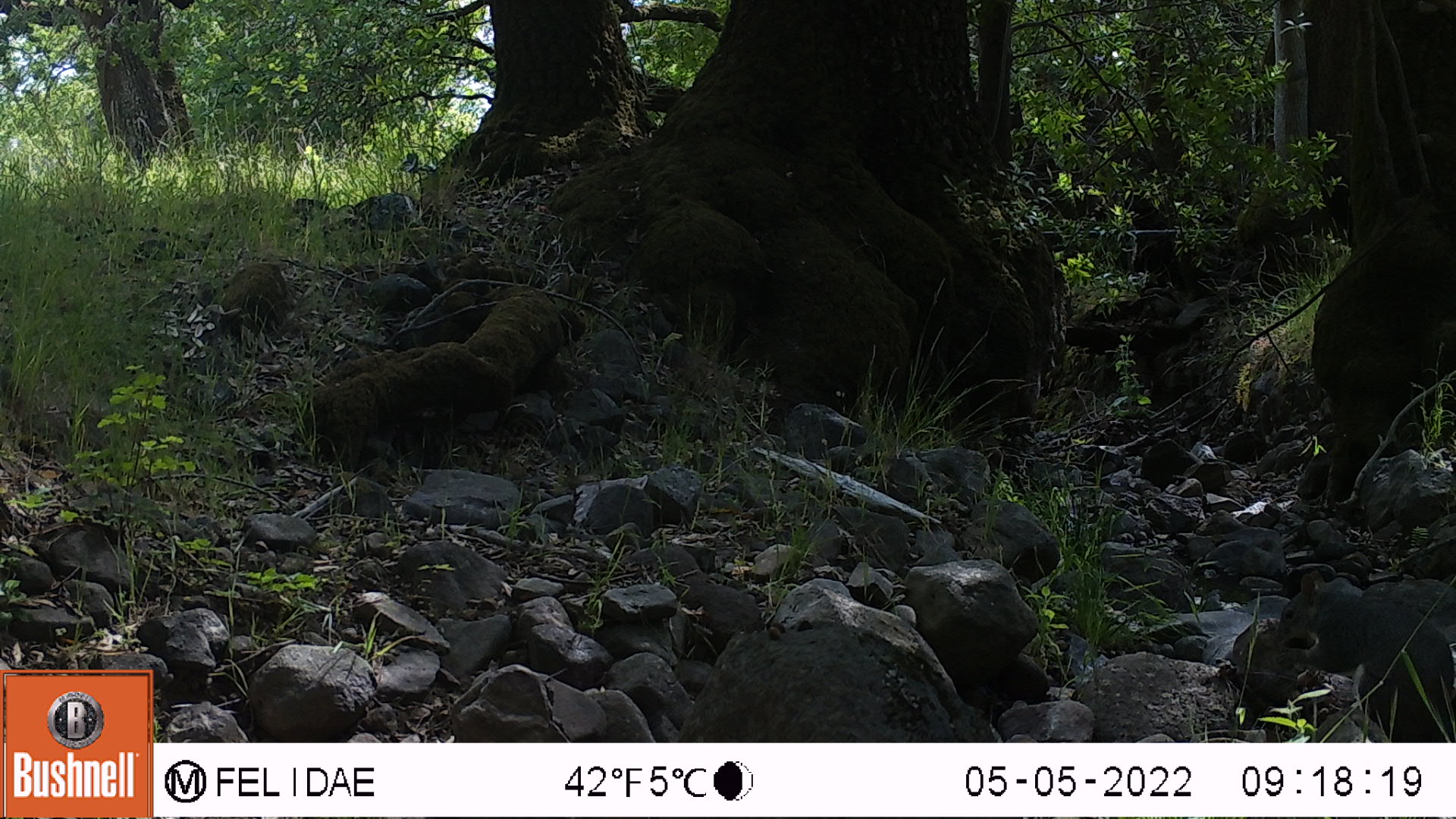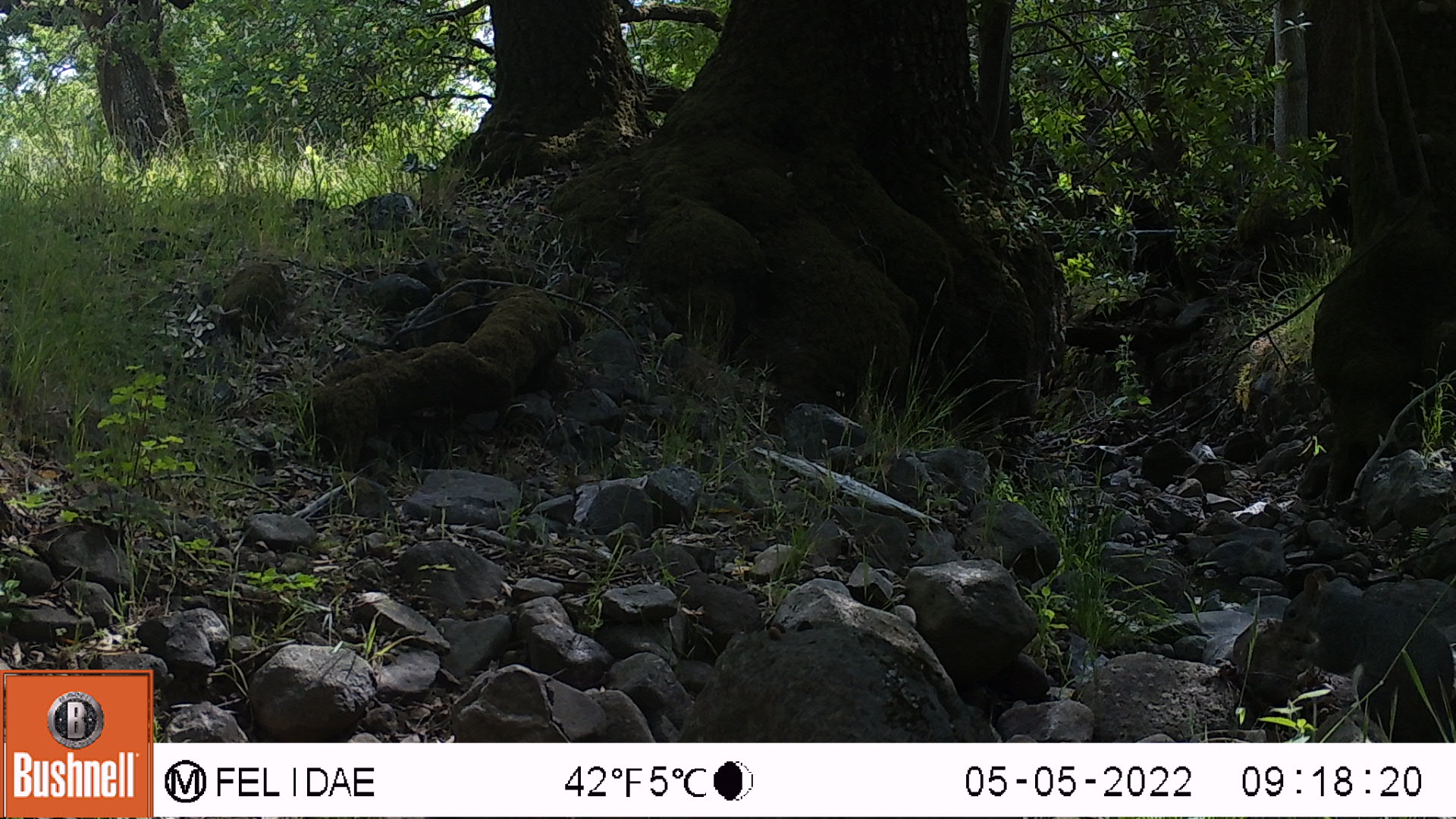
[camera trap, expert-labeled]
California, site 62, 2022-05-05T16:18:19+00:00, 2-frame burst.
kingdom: Animalia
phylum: Chordata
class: Mammalia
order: Rodentia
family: Sciuridae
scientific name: Sciuridae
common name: squirrel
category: unknown squirrel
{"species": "unknown squirrel (squirrel) (Sciuridae)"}